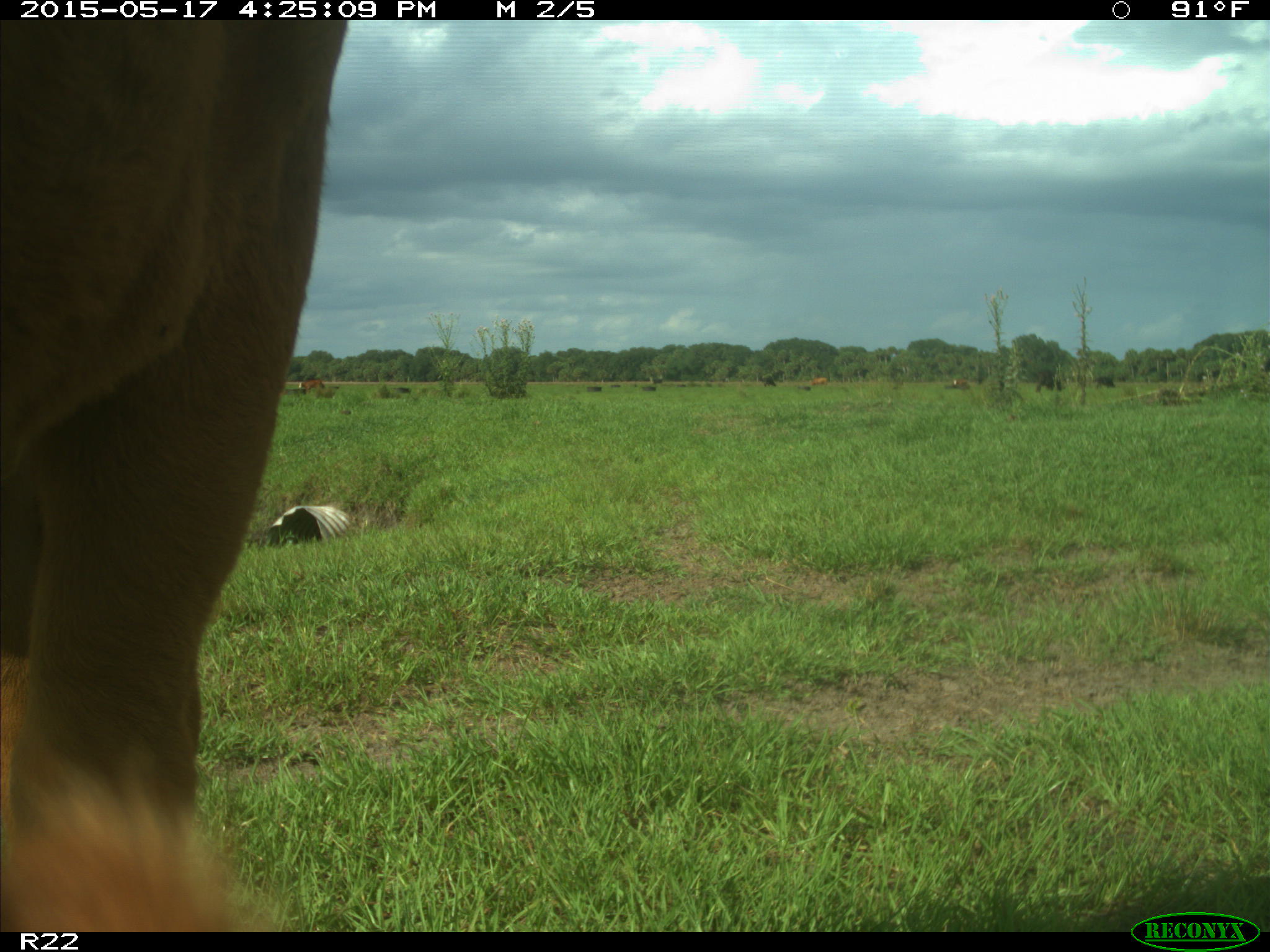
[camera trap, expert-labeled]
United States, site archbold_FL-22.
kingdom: Animalia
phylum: Chordata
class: Mammalia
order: Artiodactyla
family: Bovidae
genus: Bos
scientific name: Bos taurus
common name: domestic cow